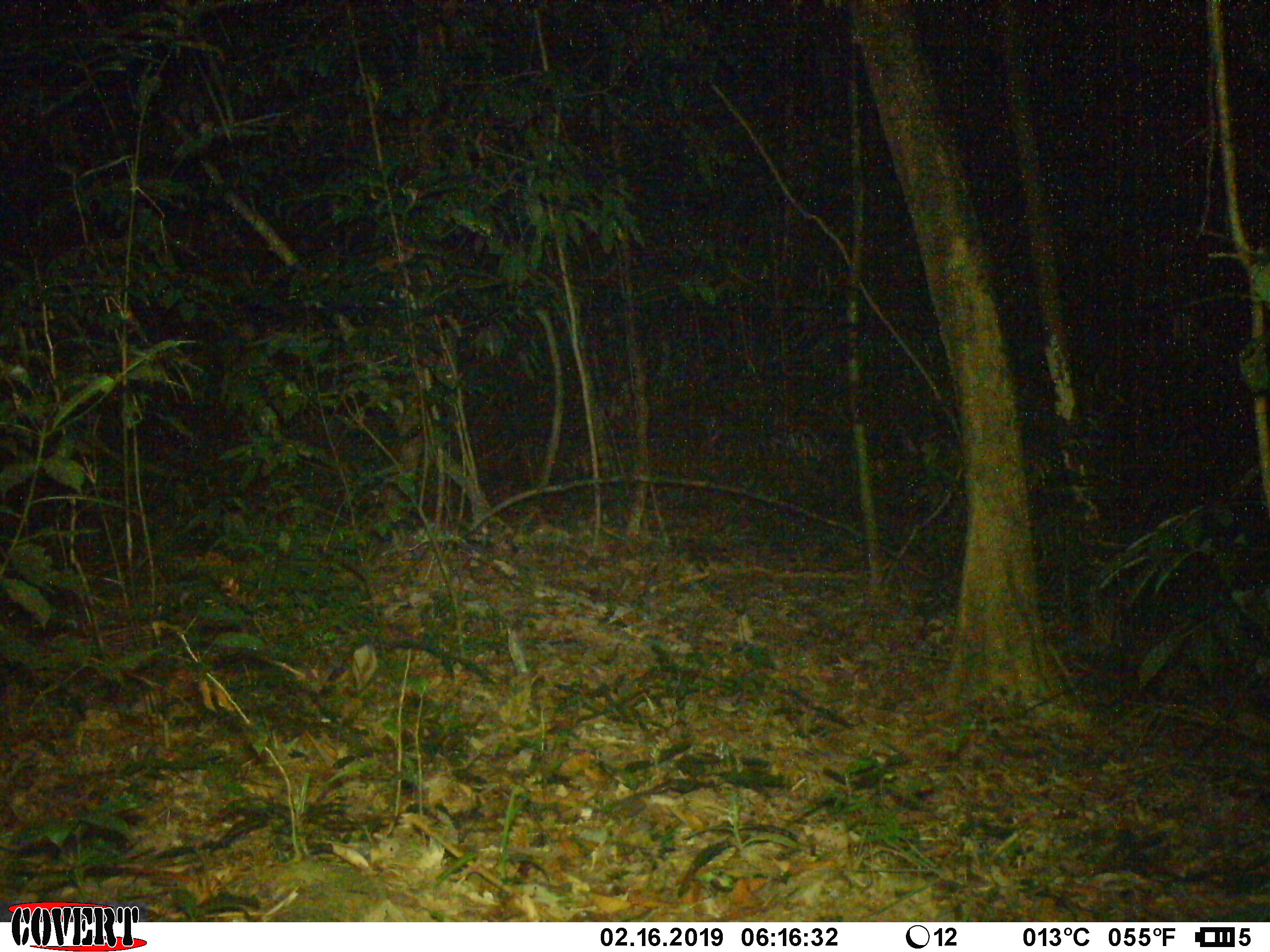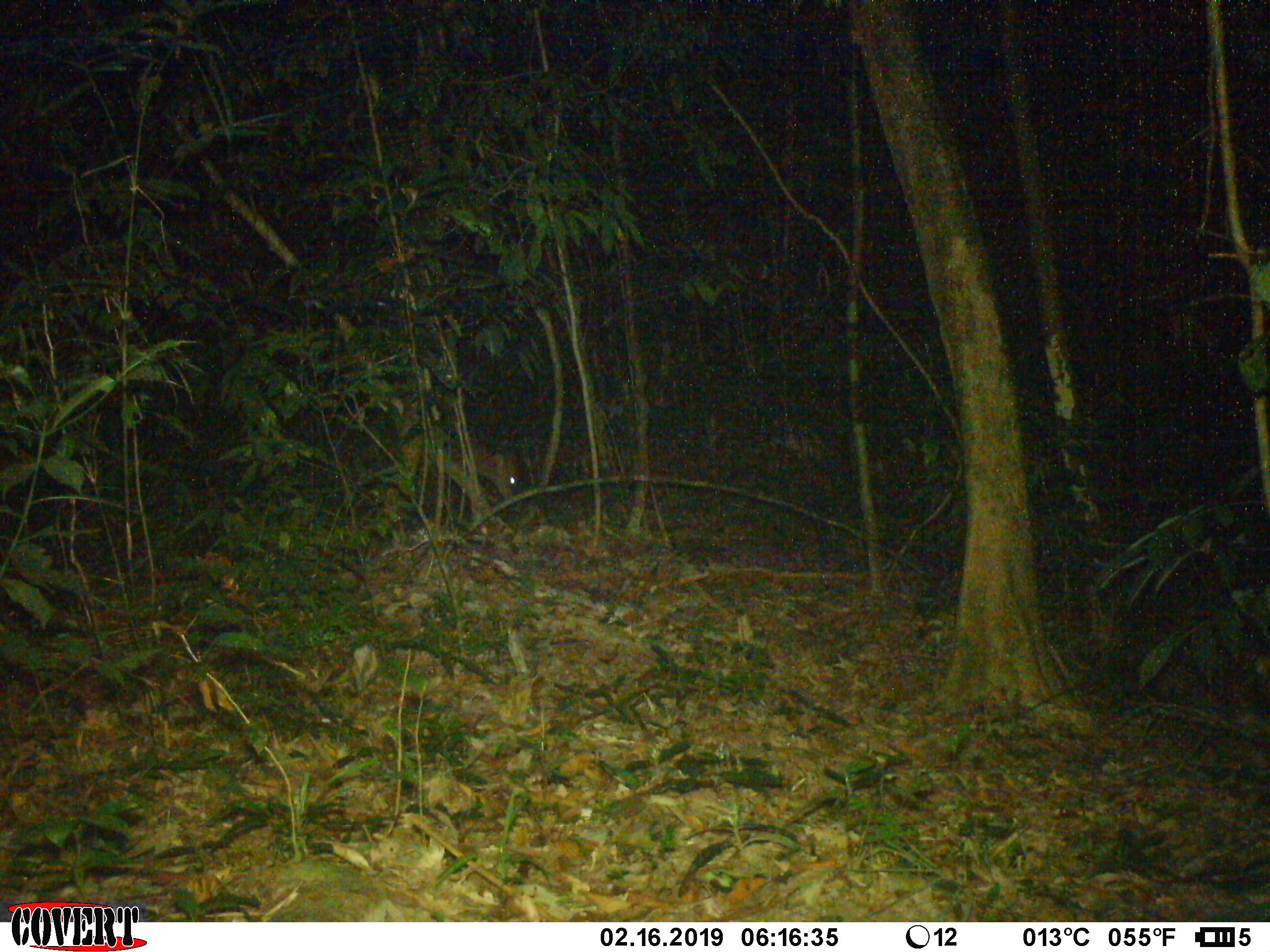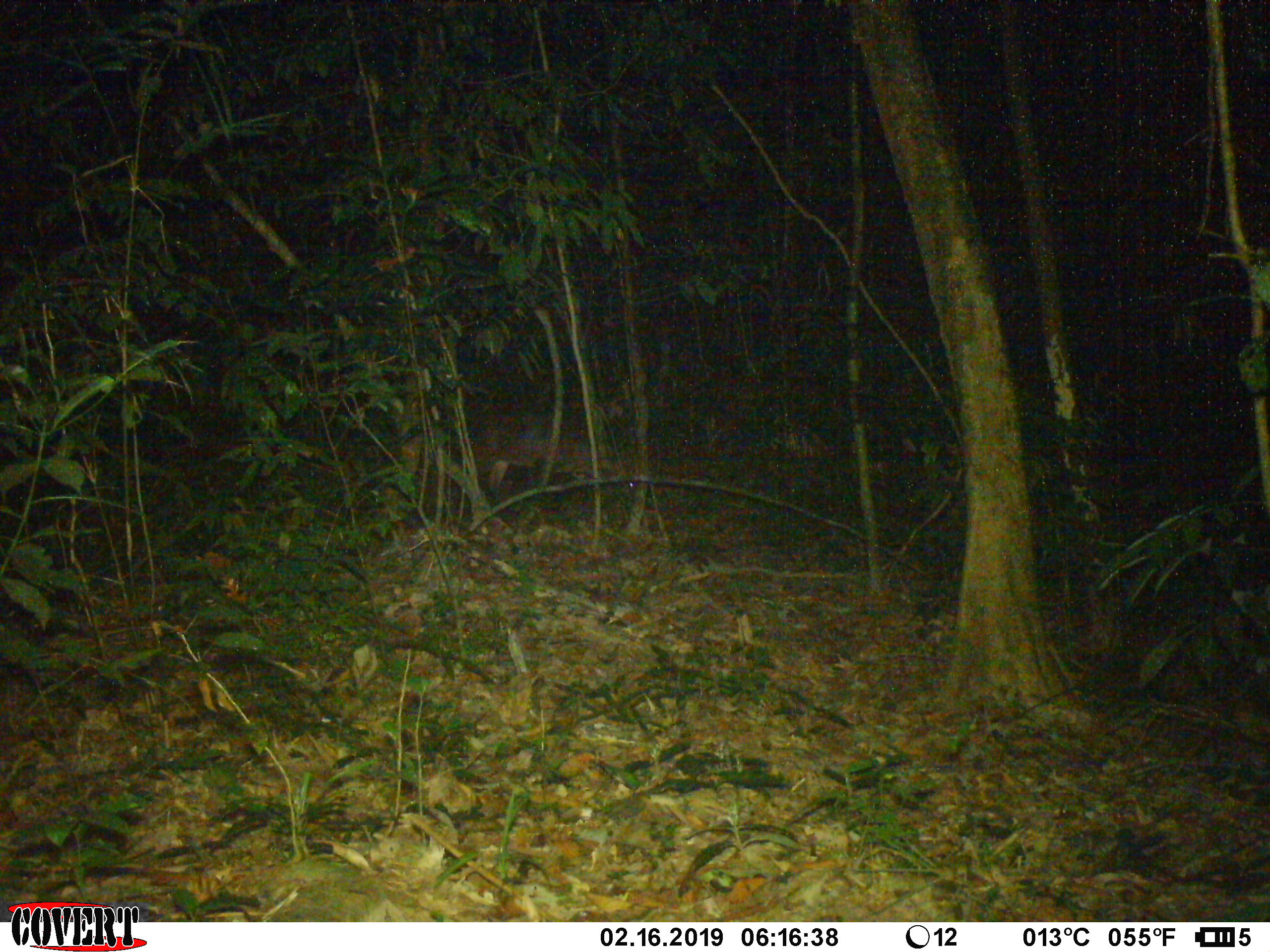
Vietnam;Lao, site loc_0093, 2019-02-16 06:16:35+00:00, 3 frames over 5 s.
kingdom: Animalia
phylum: Chordata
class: Mammalia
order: Artiodactyla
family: Cervidae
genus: Muntiacus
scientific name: Muntiacus rooseveltorum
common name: roosevelt's muntjac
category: roosevelts muntjac group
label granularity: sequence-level